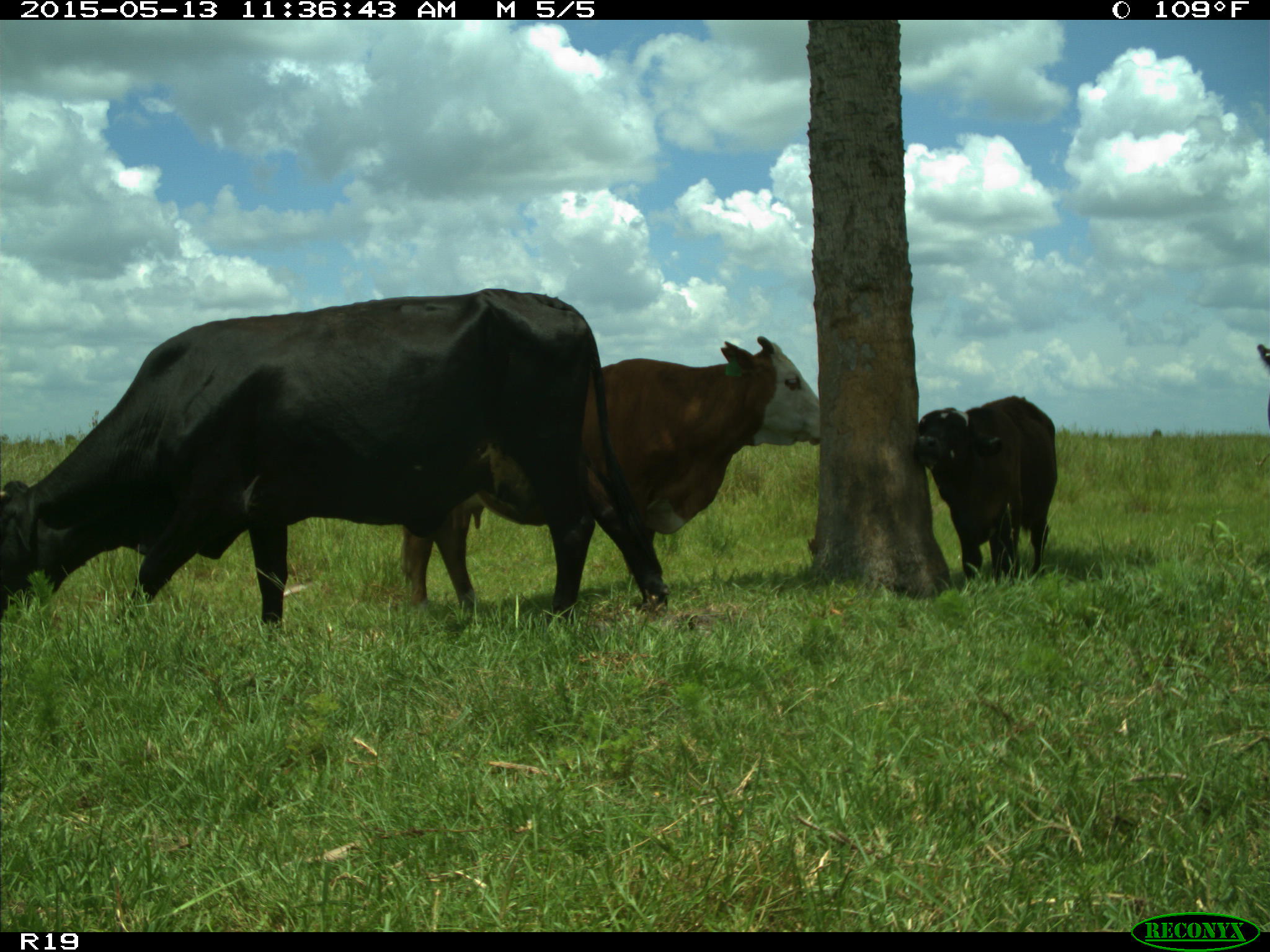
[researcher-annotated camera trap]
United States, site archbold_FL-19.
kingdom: Animalia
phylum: Chordata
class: Mammalia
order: Artiodactyla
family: Bovidae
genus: Bos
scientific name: Bos taurus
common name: domestic cow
Bos taurus (domestic cow).